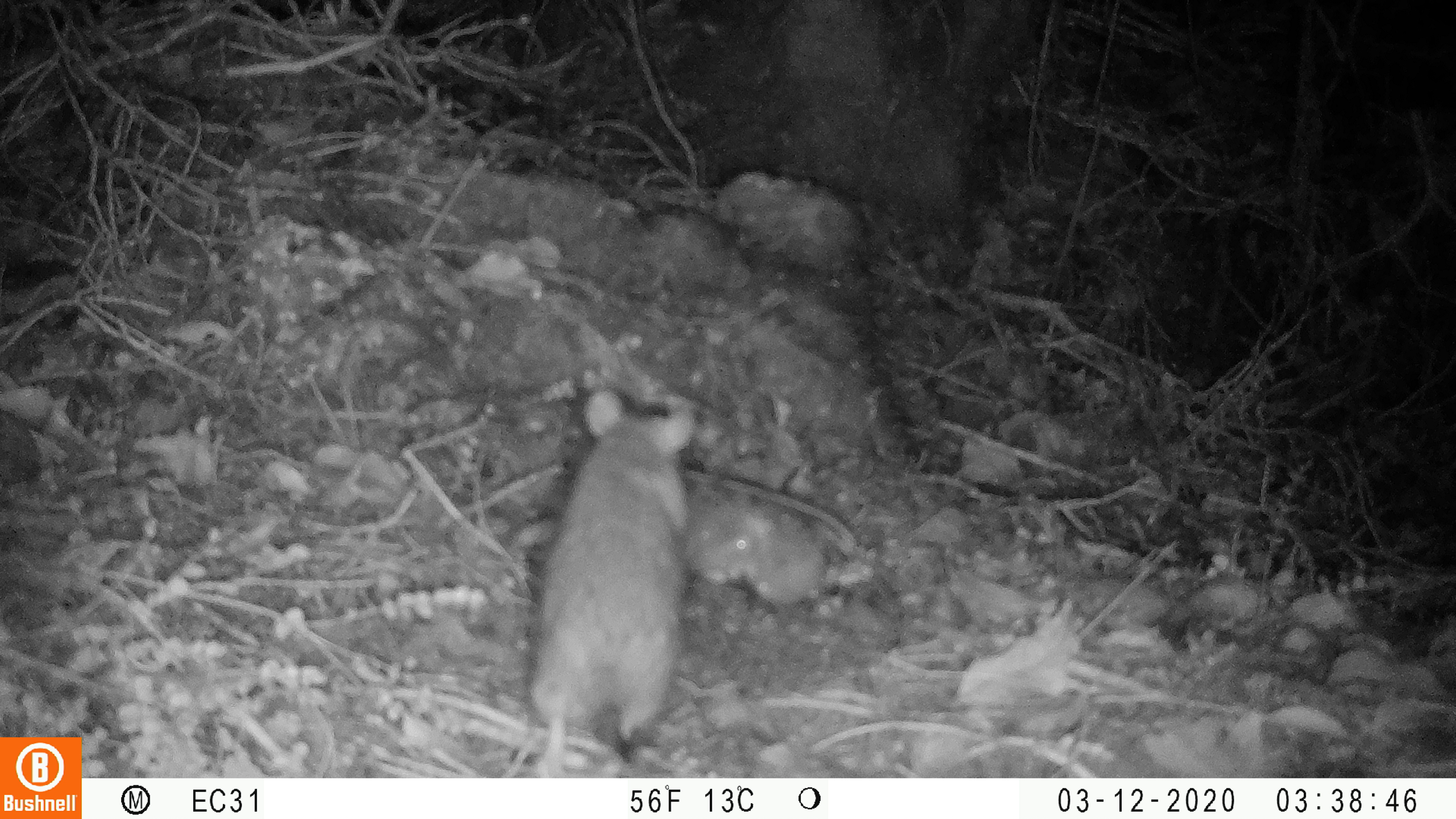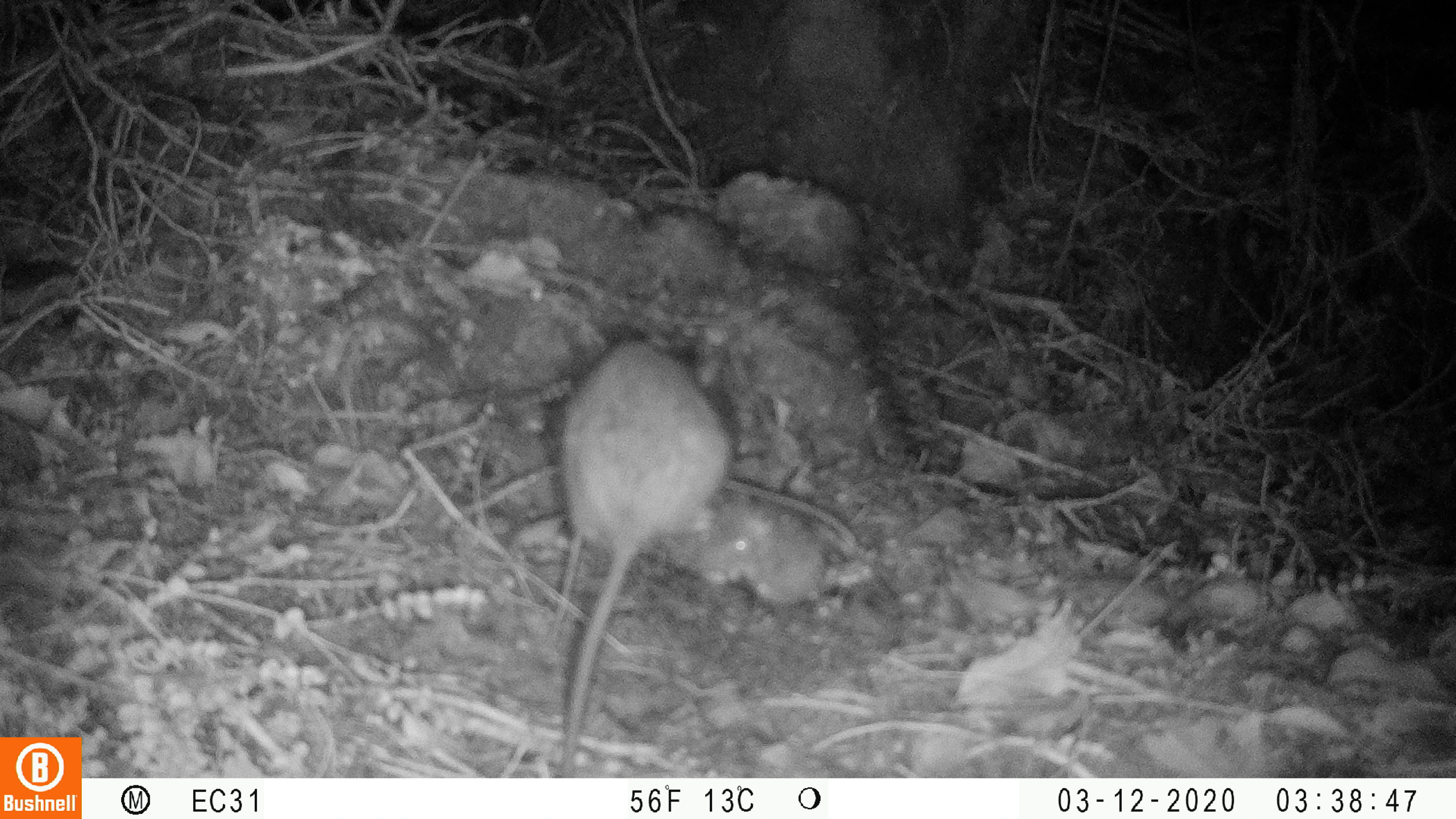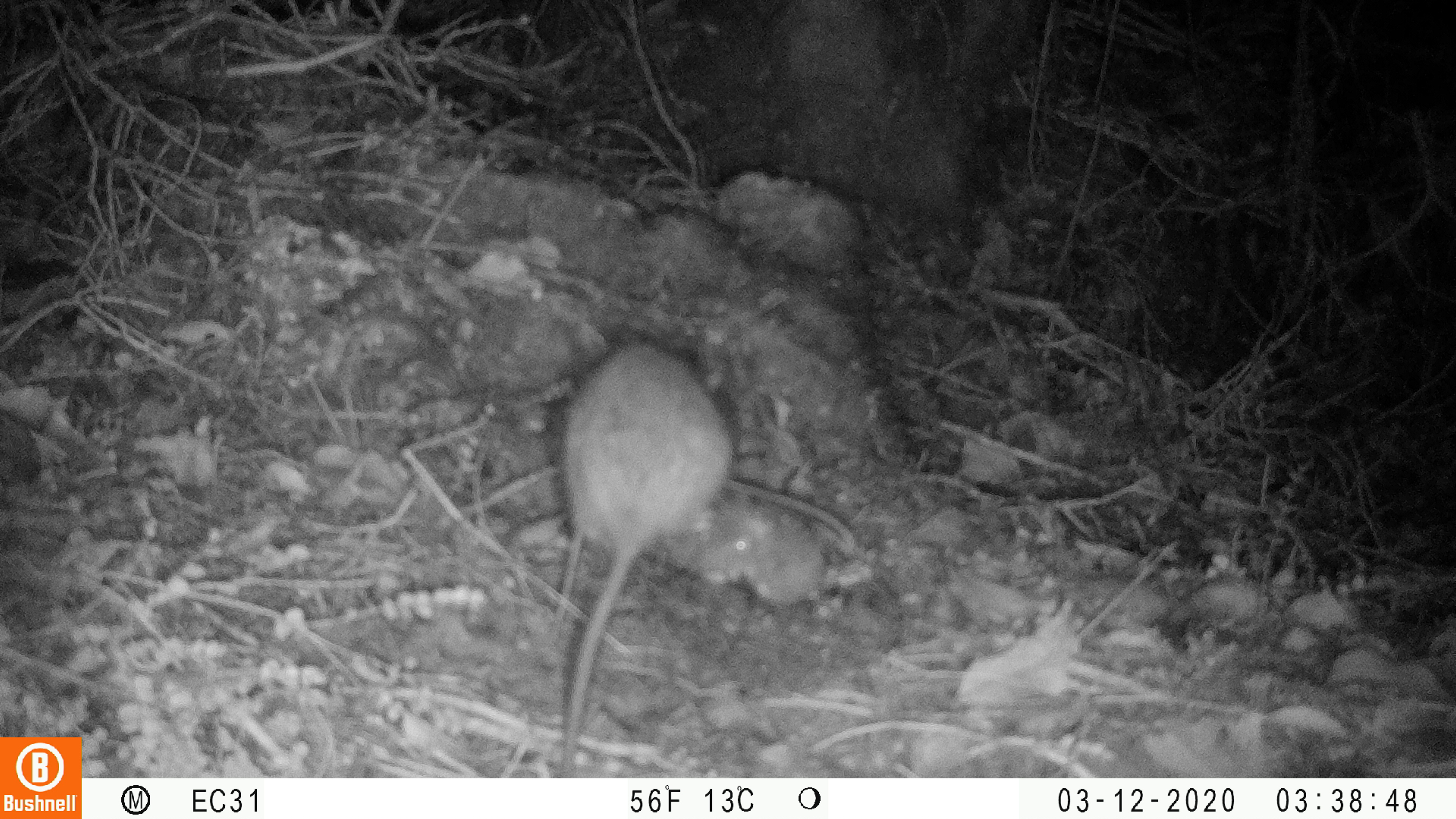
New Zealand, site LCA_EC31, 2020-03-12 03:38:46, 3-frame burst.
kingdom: Animalia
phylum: Chordata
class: Mammalia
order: Rodentia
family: Muridae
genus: Rattus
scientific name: Rattus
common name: rat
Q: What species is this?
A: Rat (Rattus).